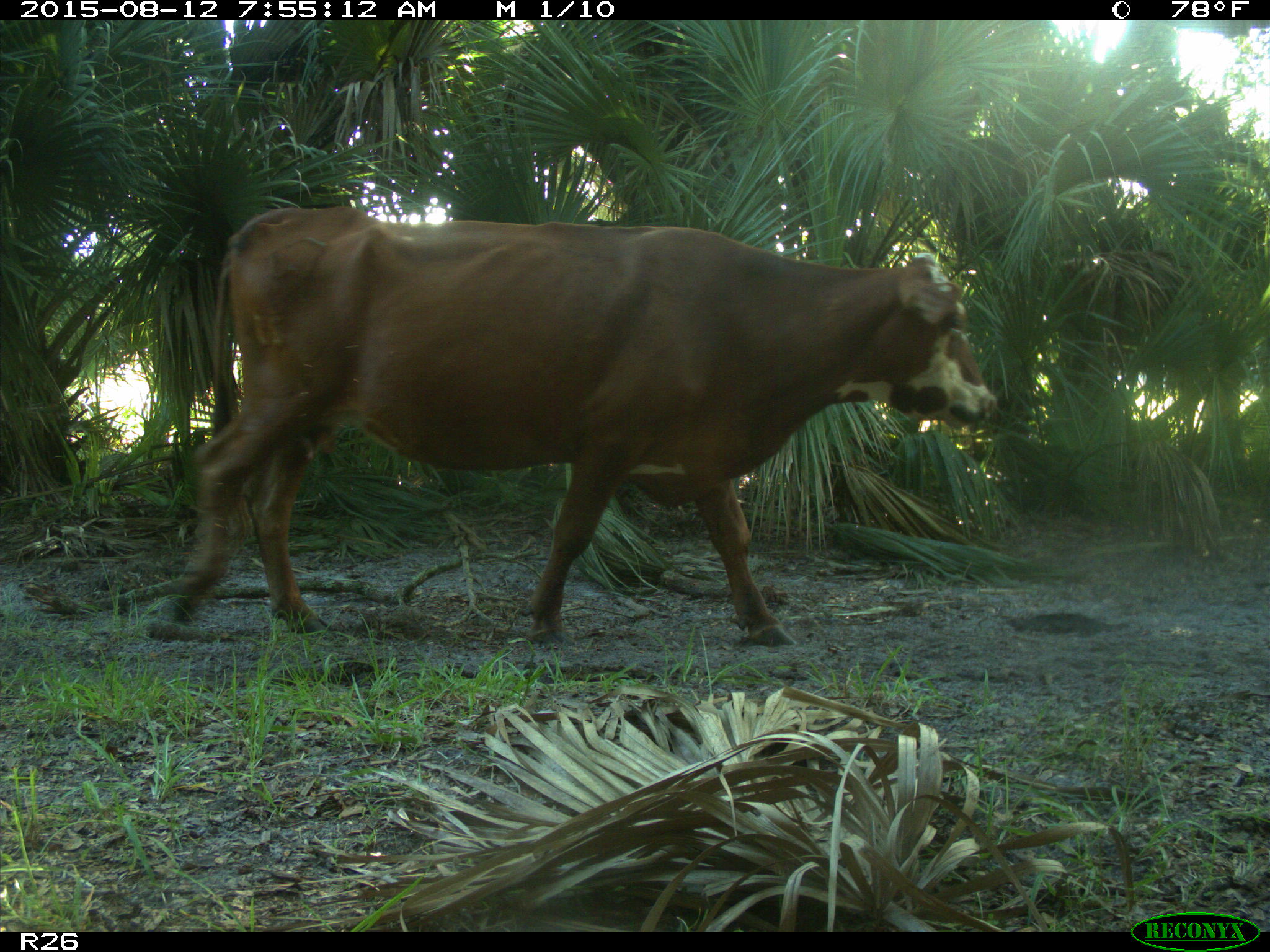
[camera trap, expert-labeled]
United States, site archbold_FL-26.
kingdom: Animalia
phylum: Chordata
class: Mammalia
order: Artiodactyla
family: Bovidae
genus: Bos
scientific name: Bos taurus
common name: domestic cow